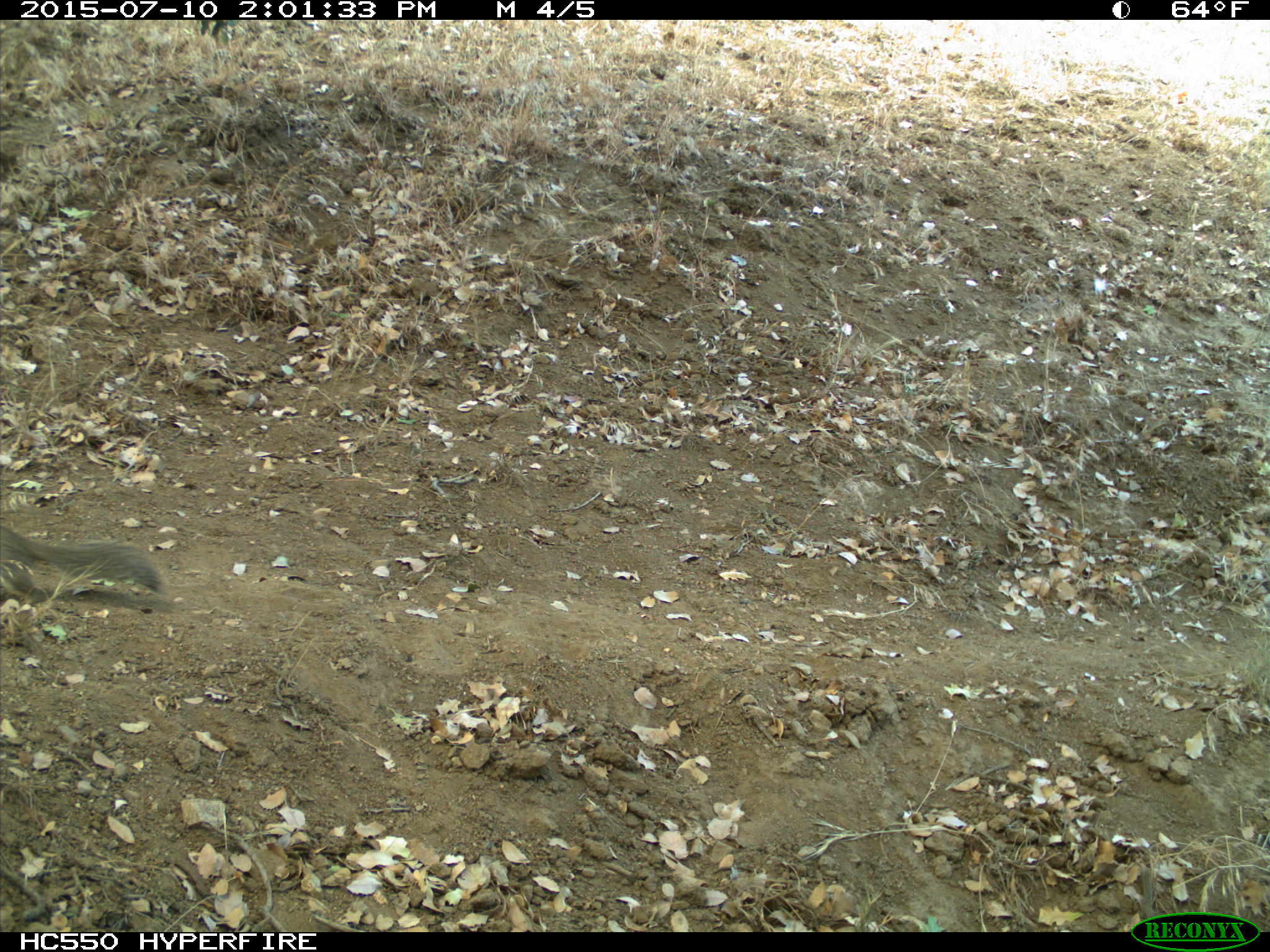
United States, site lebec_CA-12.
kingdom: Animalia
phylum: Chordata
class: Mammalia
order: Rodentia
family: Sciuridae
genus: Otospermophilus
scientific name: Otospermophilus beecheyi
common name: california ground squirrel